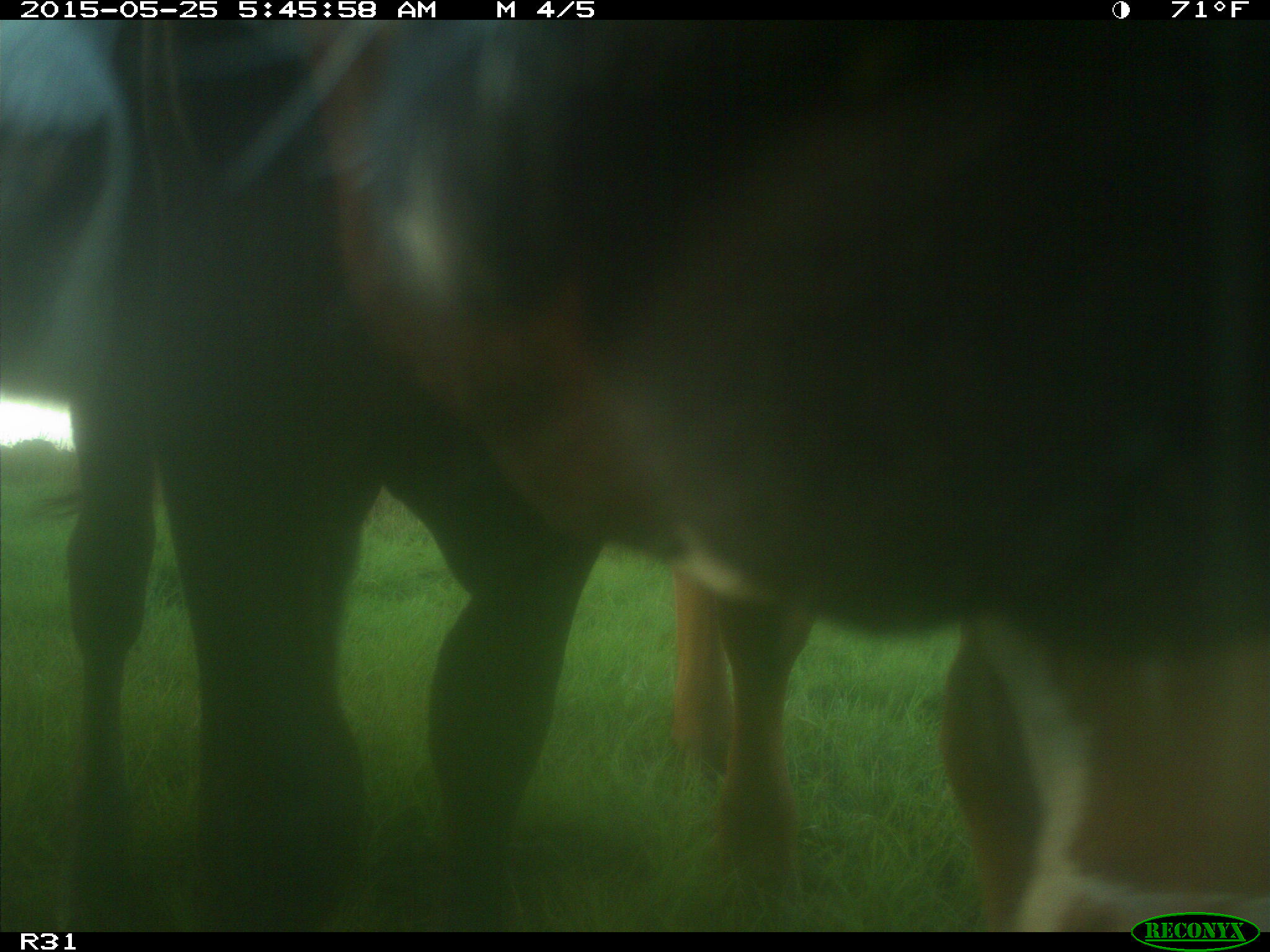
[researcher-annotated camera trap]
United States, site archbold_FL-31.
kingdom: Animalia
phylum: Chordata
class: Mammalia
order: Artiodactyla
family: Bovidae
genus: Bos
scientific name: Bos taurus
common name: domestic cow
Bos taurus (domestic cow).